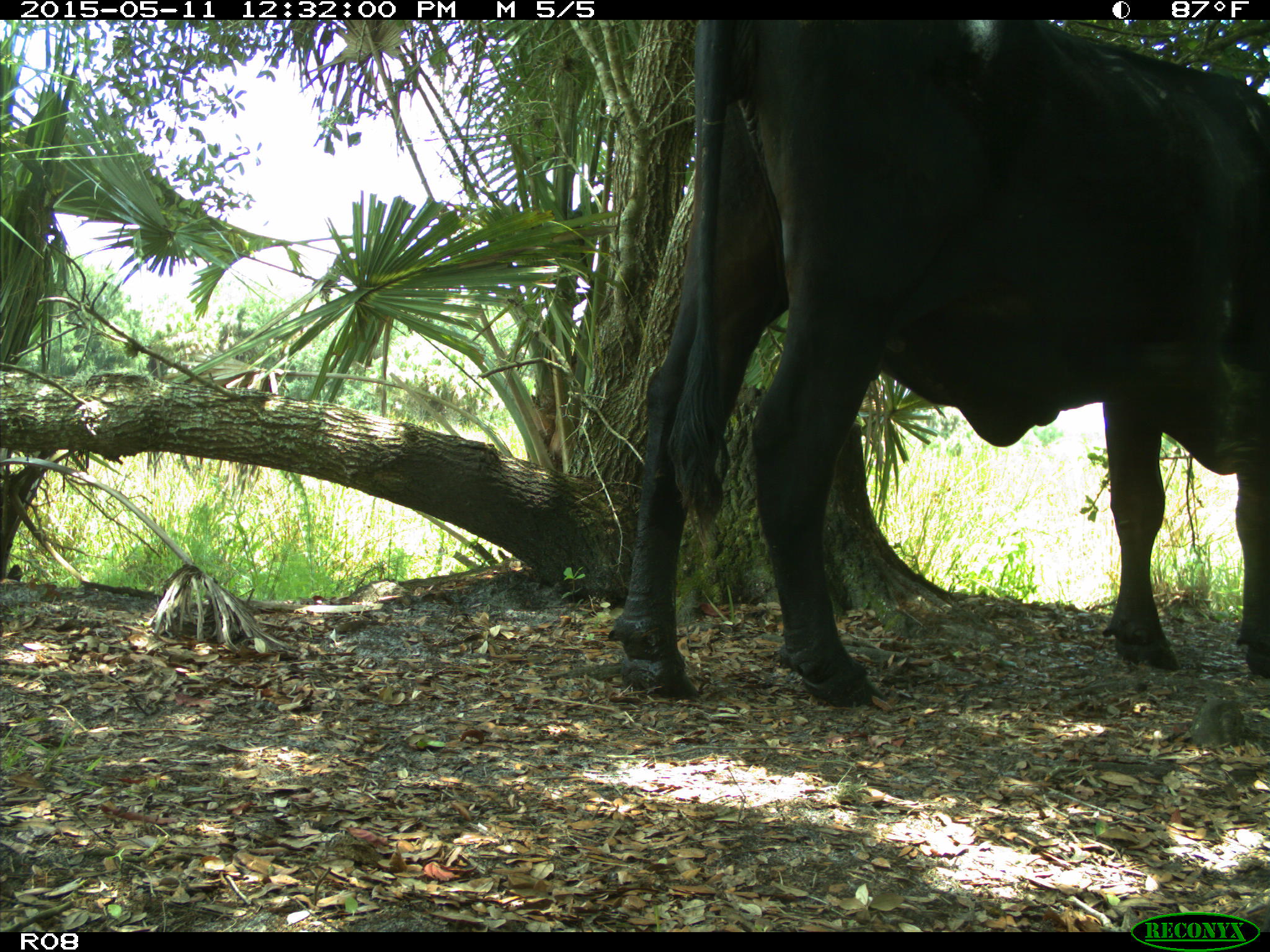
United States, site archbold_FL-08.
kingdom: Animalia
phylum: Chordata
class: Mammalia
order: Artiodactyla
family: Bovidae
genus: Bos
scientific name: Bos taurus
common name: domestic cow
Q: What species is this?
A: Bos taurus (domestic cow).